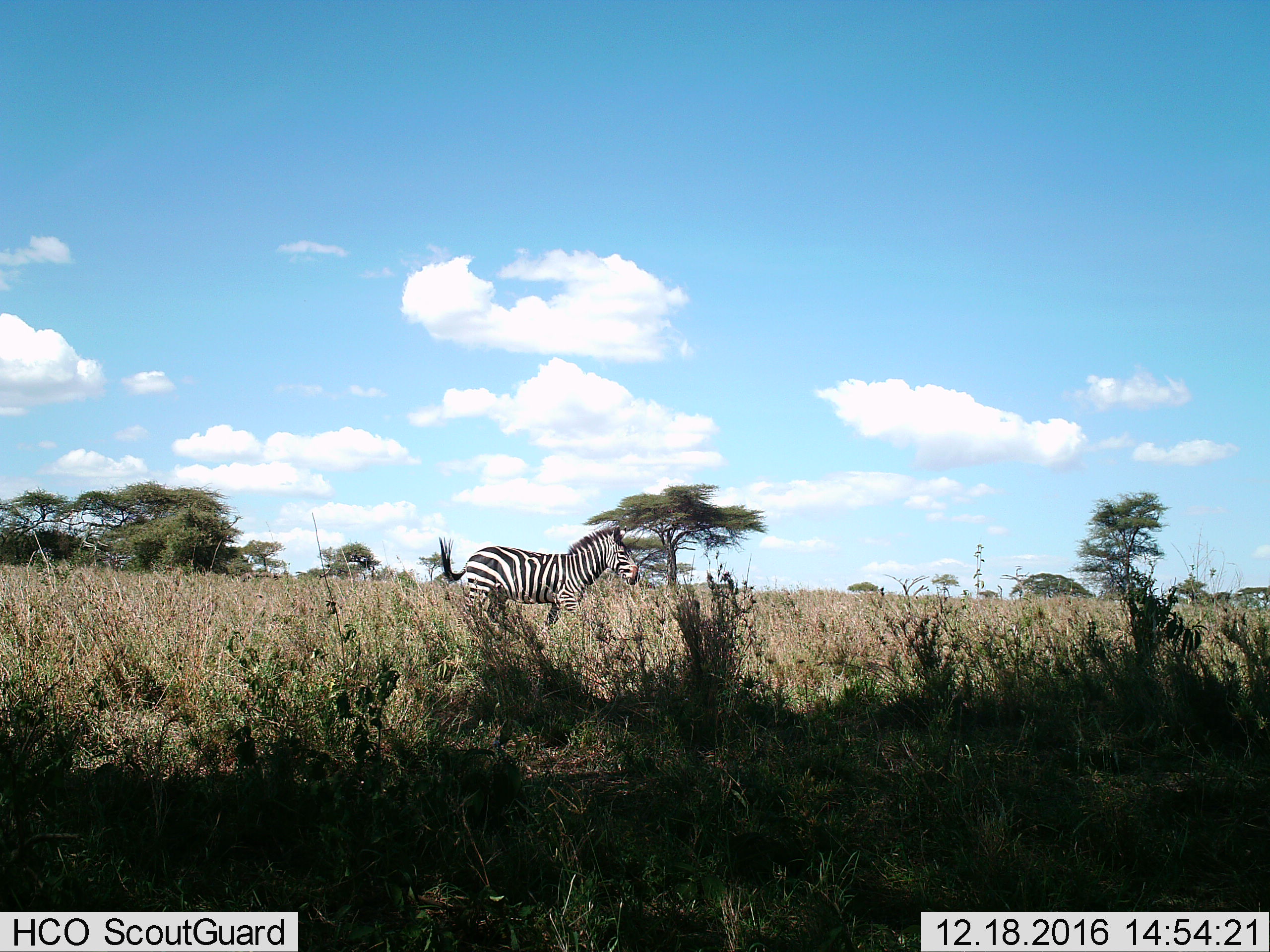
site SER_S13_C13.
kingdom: Animalia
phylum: Chordata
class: Mammalia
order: Perissodactyla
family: Equidae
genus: Equus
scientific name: Equus quagga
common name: plains zebra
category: zebraplains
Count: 1.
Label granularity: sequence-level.